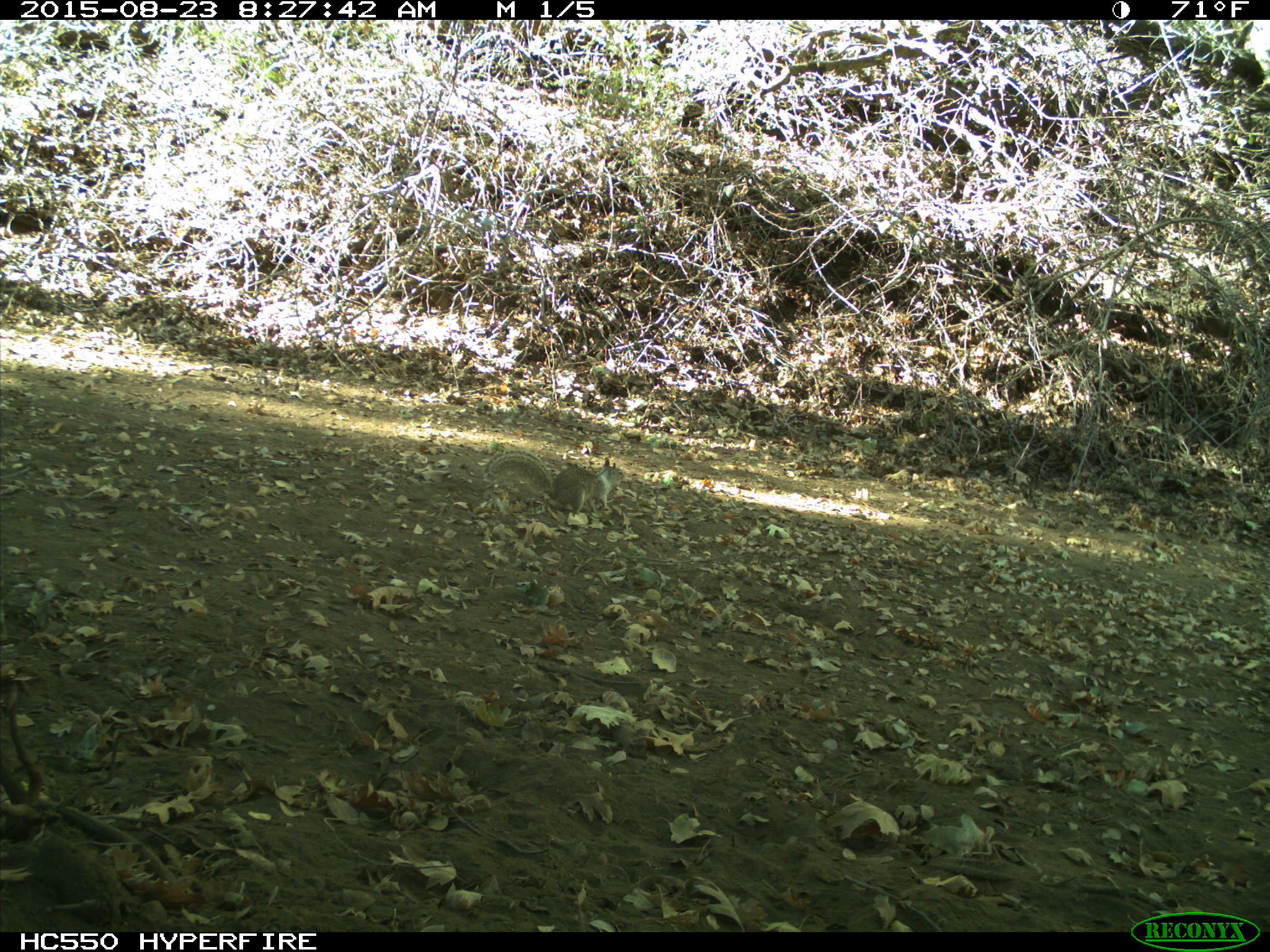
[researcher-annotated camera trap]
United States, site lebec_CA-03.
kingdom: Animalia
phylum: Chordata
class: Mammalia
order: Rodentia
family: Sciuridae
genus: Otospermophilus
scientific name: Otospermophilus beecheyi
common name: california ground squirrel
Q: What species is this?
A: Otospermophilus beecheyi (california ground squirrel).